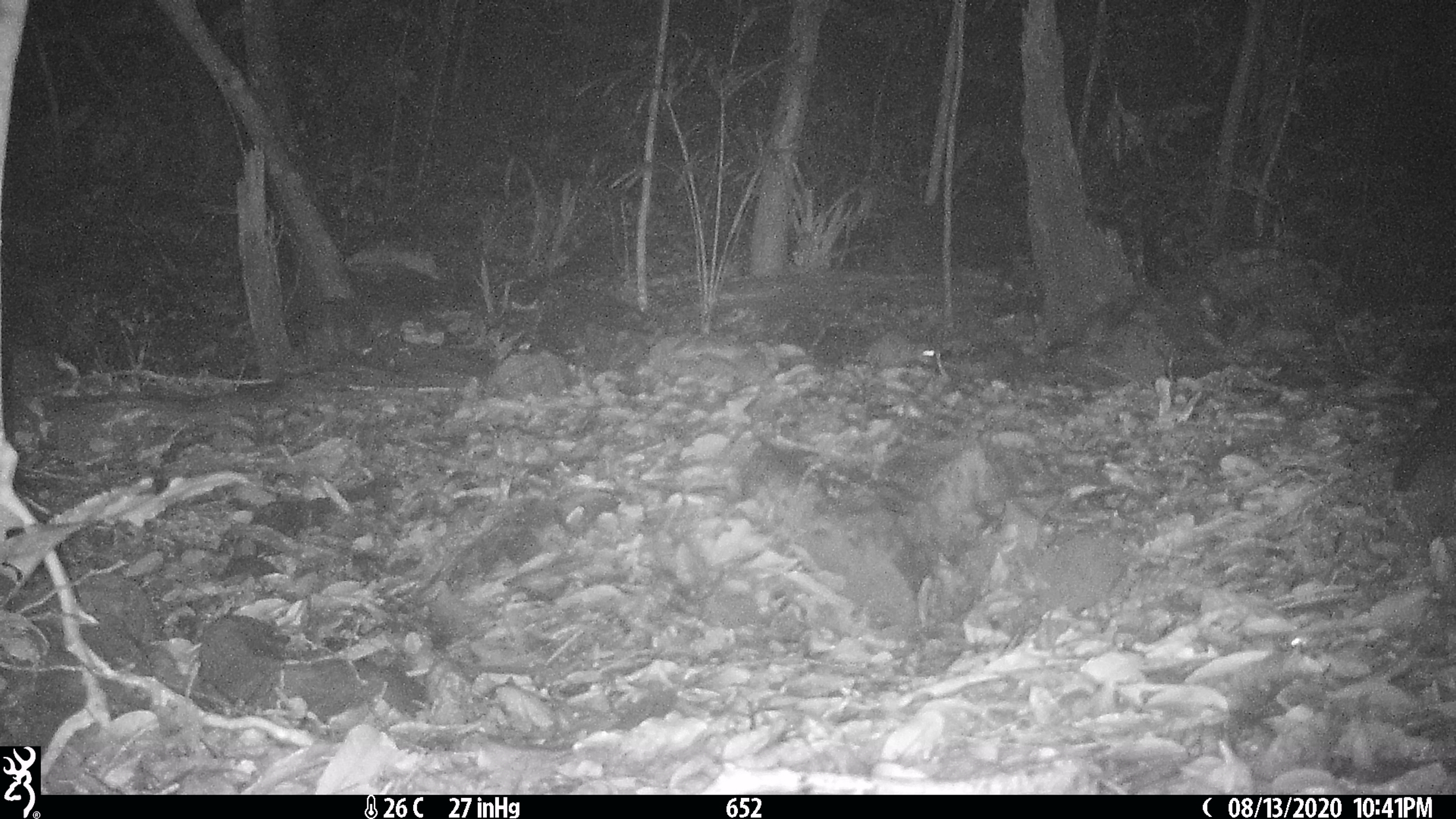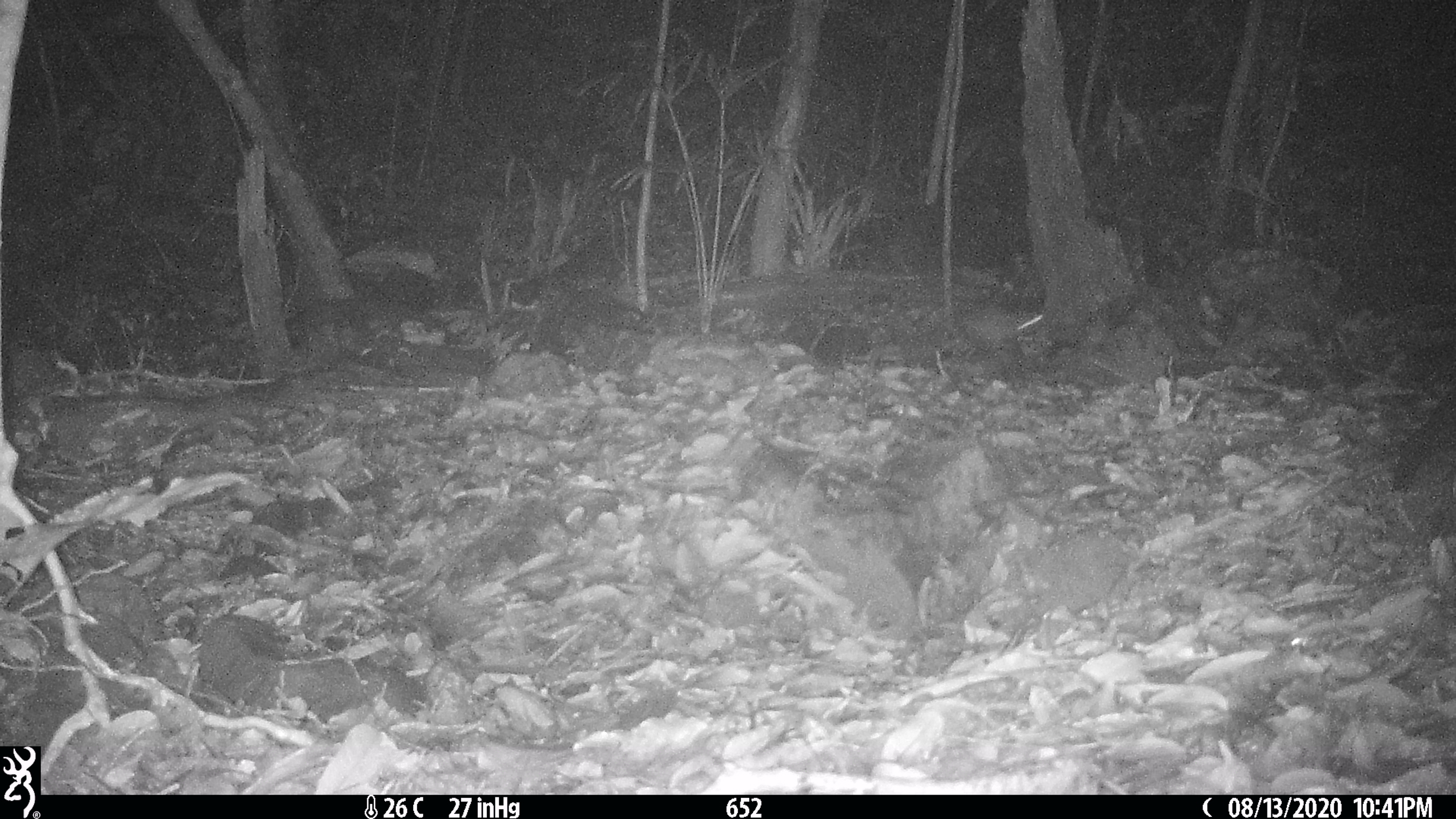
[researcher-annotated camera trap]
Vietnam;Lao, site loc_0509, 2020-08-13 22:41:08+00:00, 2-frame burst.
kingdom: Animalia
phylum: Chordata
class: Mammalia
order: Rodentia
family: Muridae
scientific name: Muridae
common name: old-world mice and rats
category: unidentified murid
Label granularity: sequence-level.